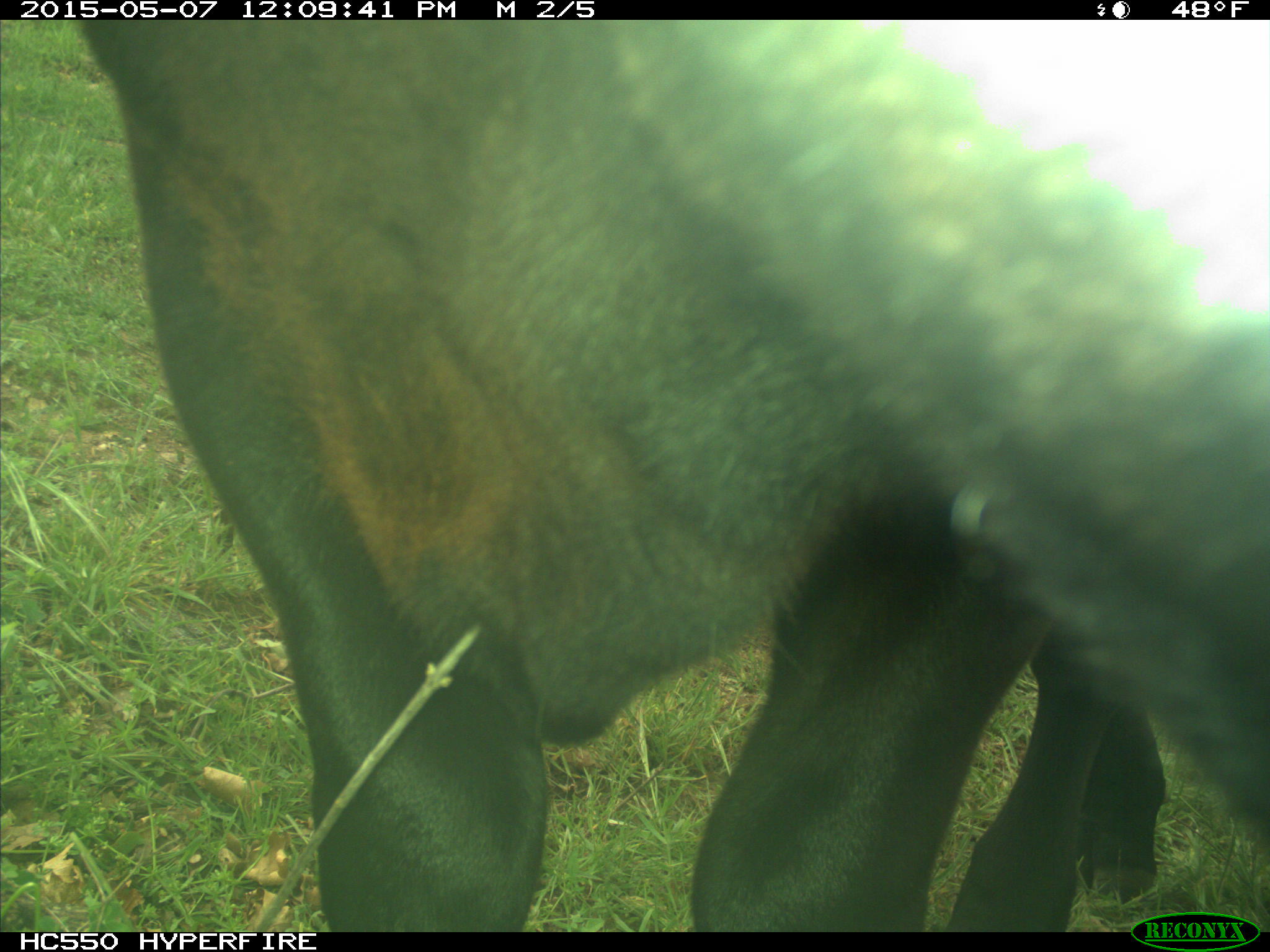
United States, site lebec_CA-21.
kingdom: Animalia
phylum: Chordata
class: Mammalia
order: Artiodactyla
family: Bovidae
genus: Bos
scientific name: Bos taurus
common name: domestic cow